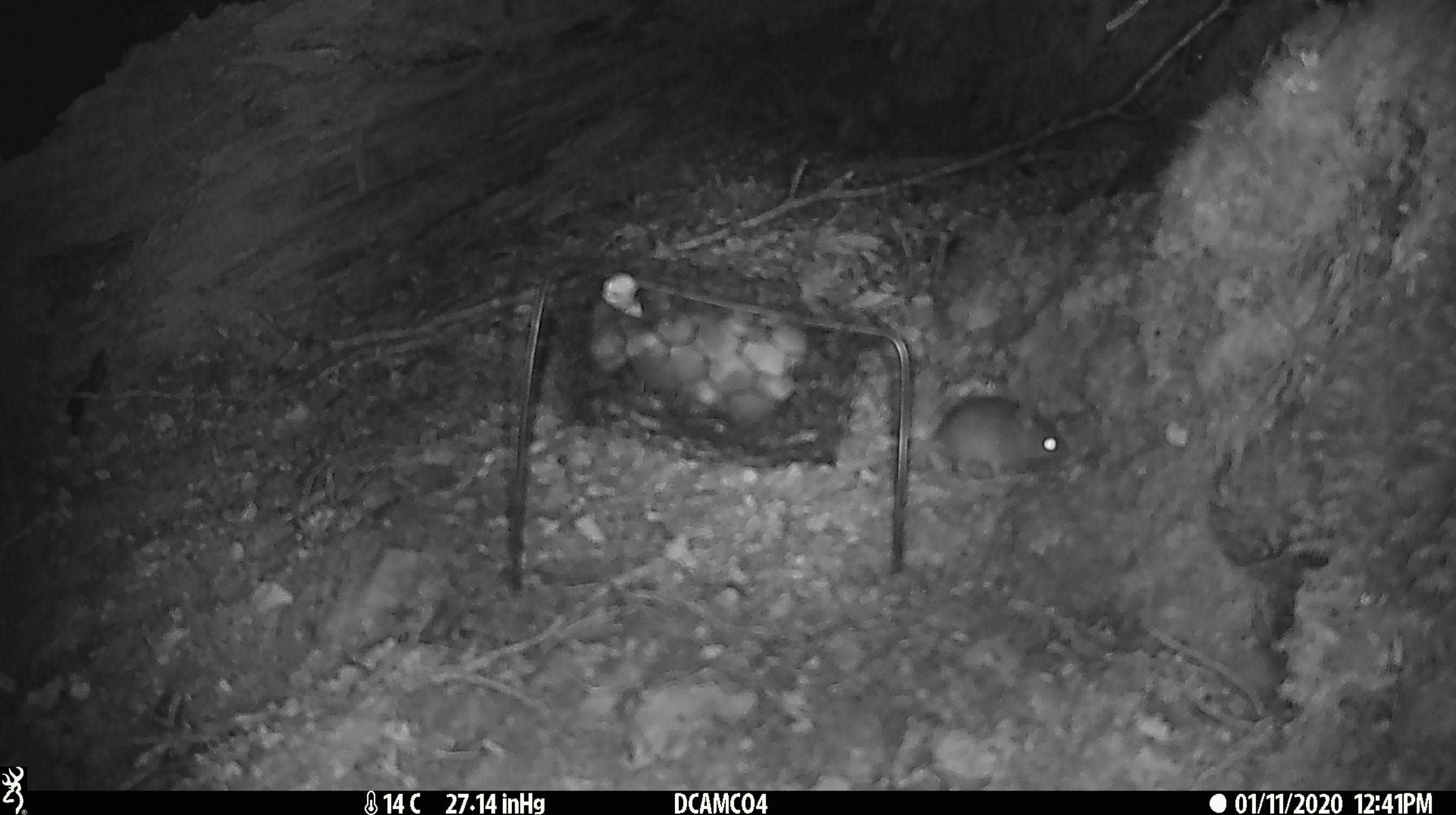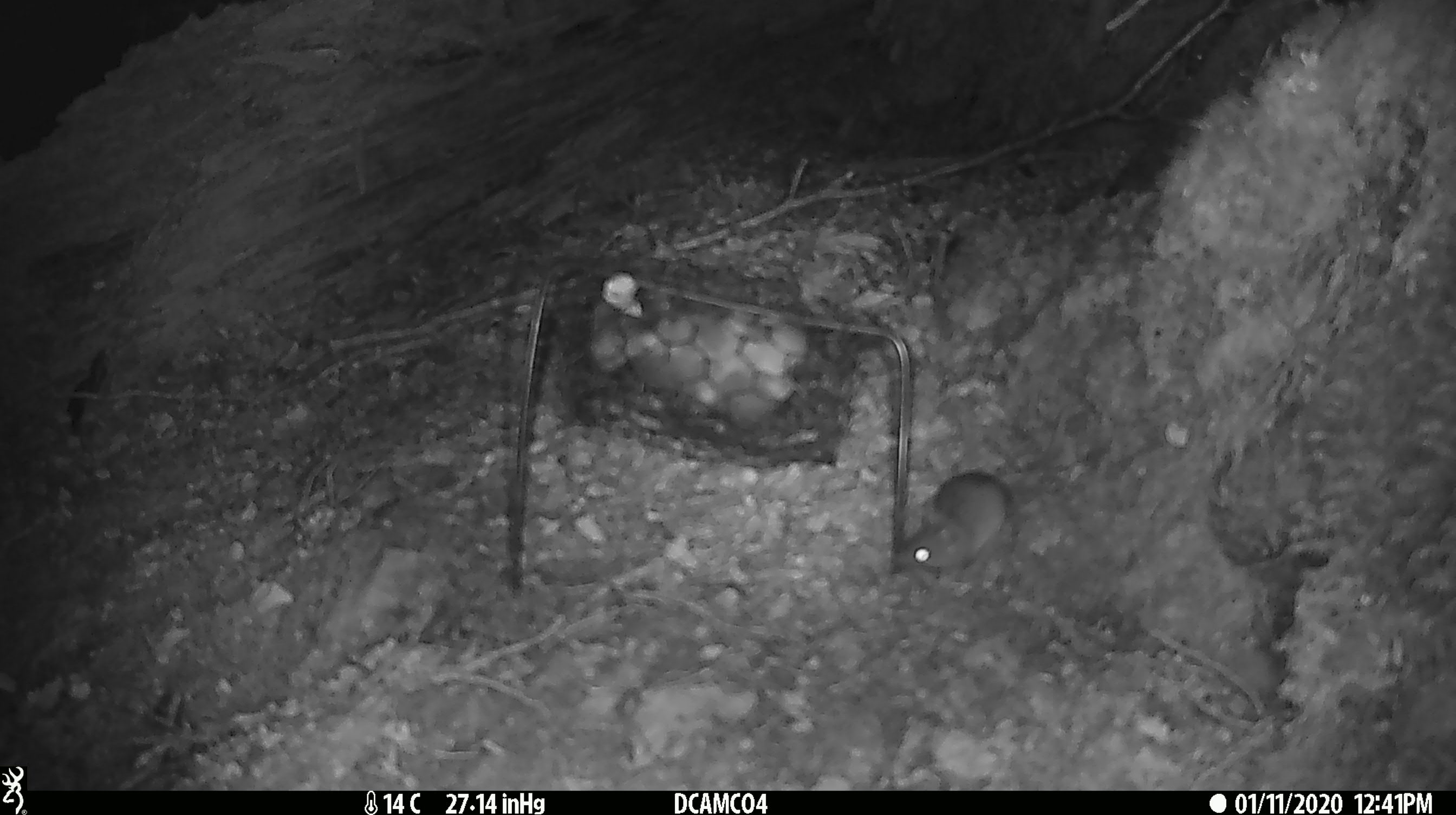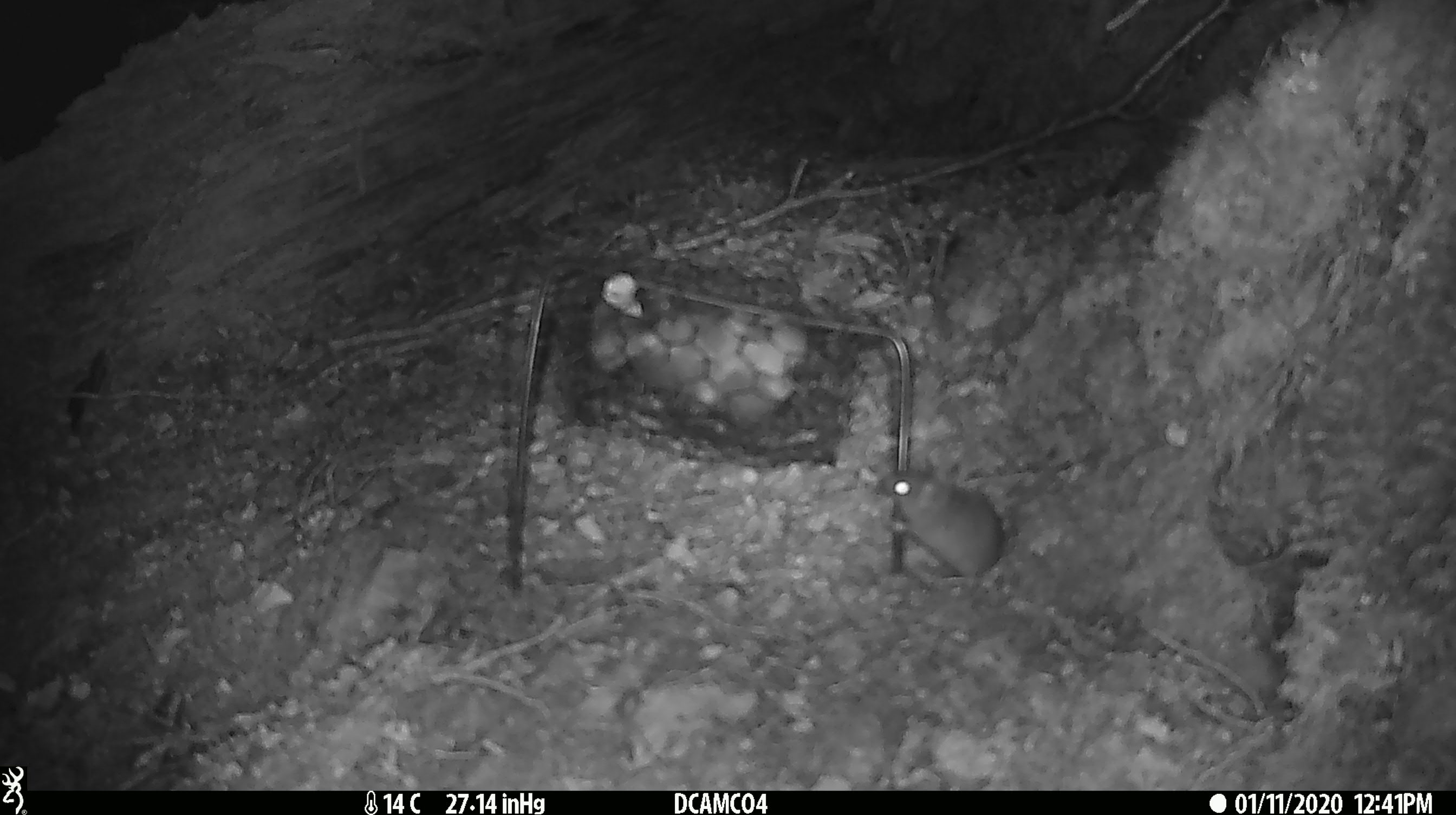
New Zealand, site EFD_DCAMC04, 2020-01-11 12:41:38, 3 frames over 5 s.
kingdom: Animalia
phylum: Chordata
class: Mammalia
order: Rodentia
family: Muridae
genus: Mus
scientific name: Mus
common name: mouse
Mouse (Mus).